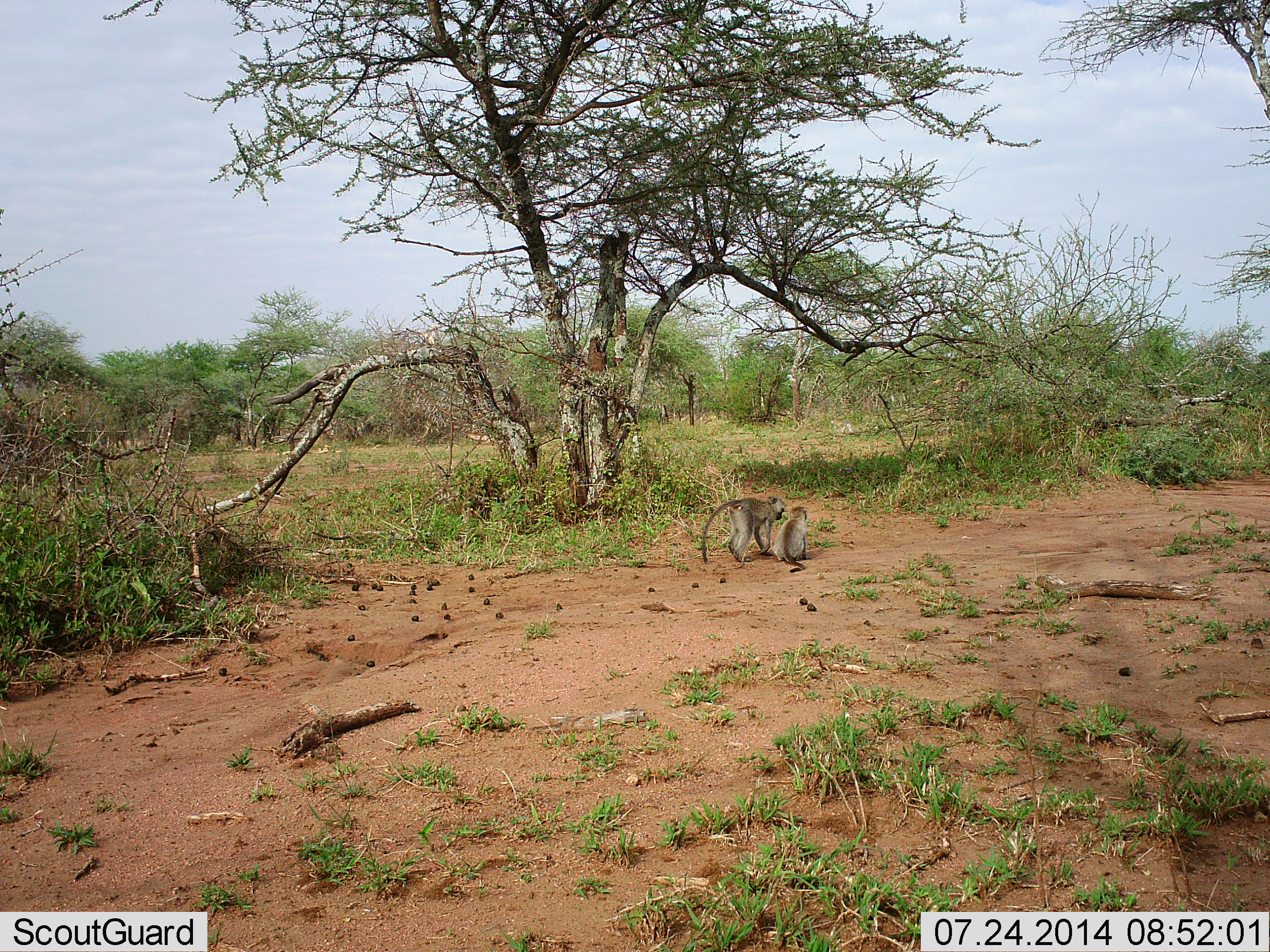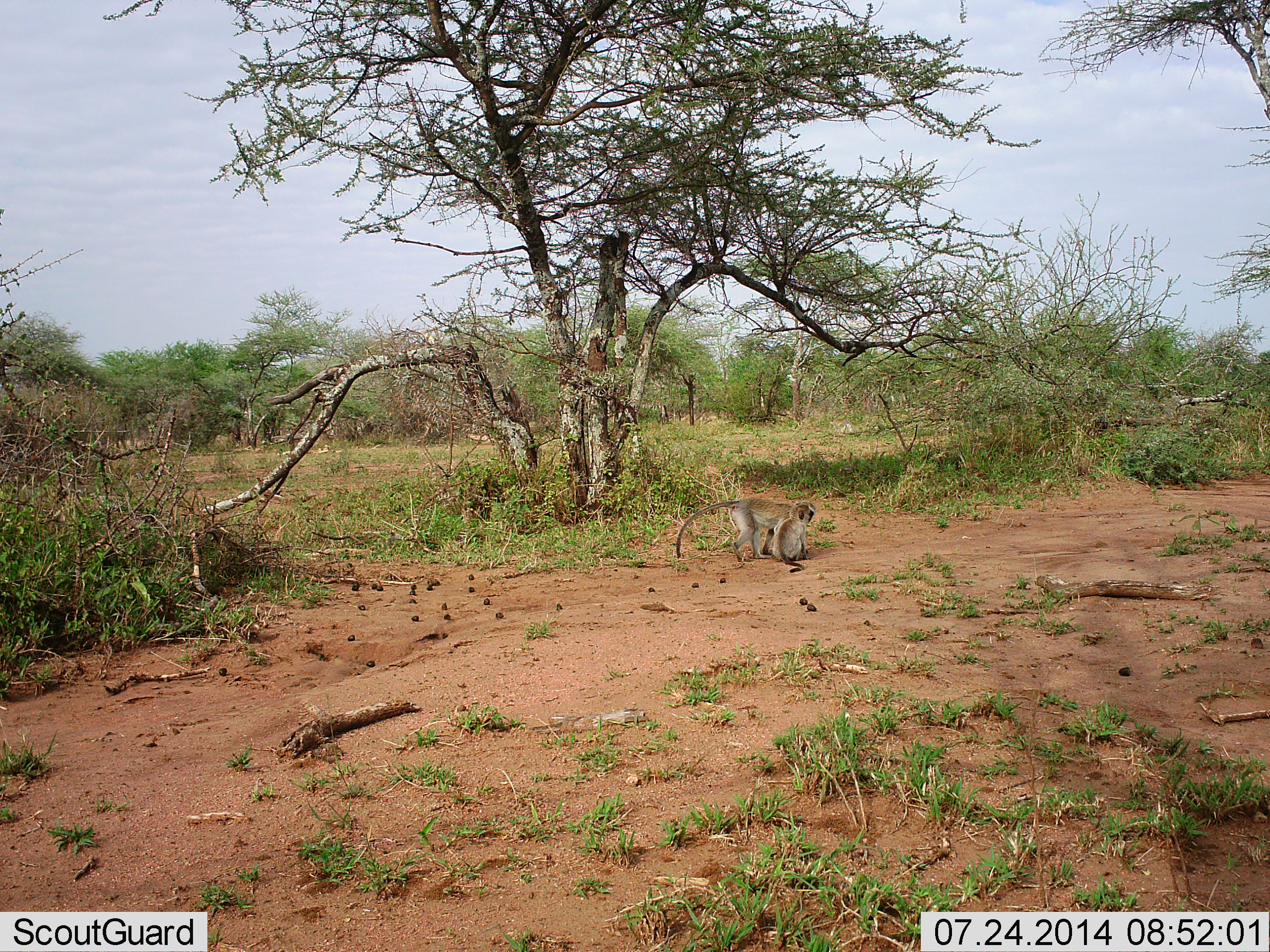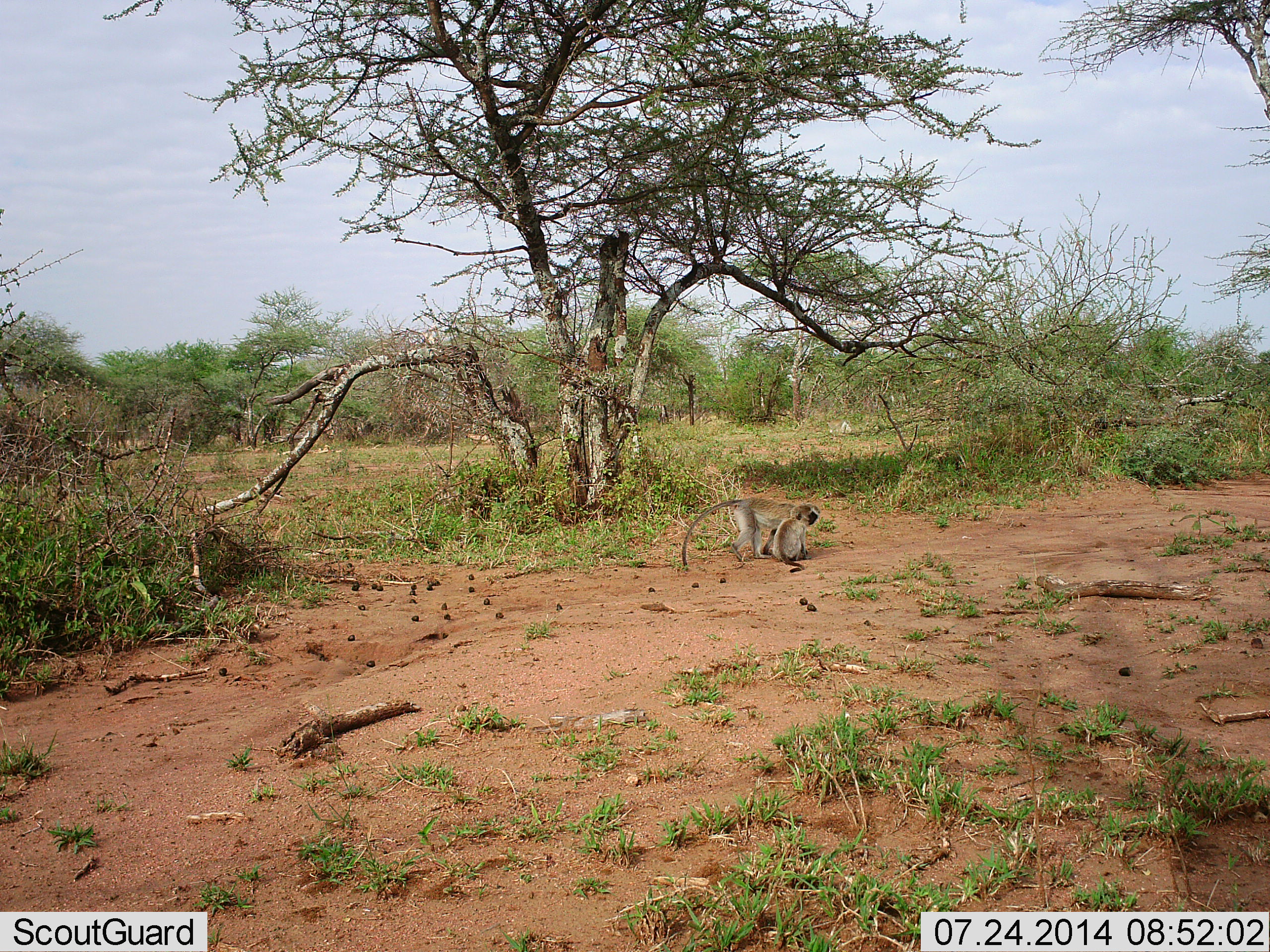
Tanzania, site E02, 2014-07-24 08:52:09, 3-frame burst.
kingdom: Animalia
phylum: Chordata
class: Mammalia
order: Primates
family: Cercopithecidae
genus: Chlorocebus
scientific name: Chlorocebus pygerythrus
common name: vervet monkey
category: monkeyvervet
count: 2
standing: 45%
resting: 18%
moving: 0%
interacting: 64%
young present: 18%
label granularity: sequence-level